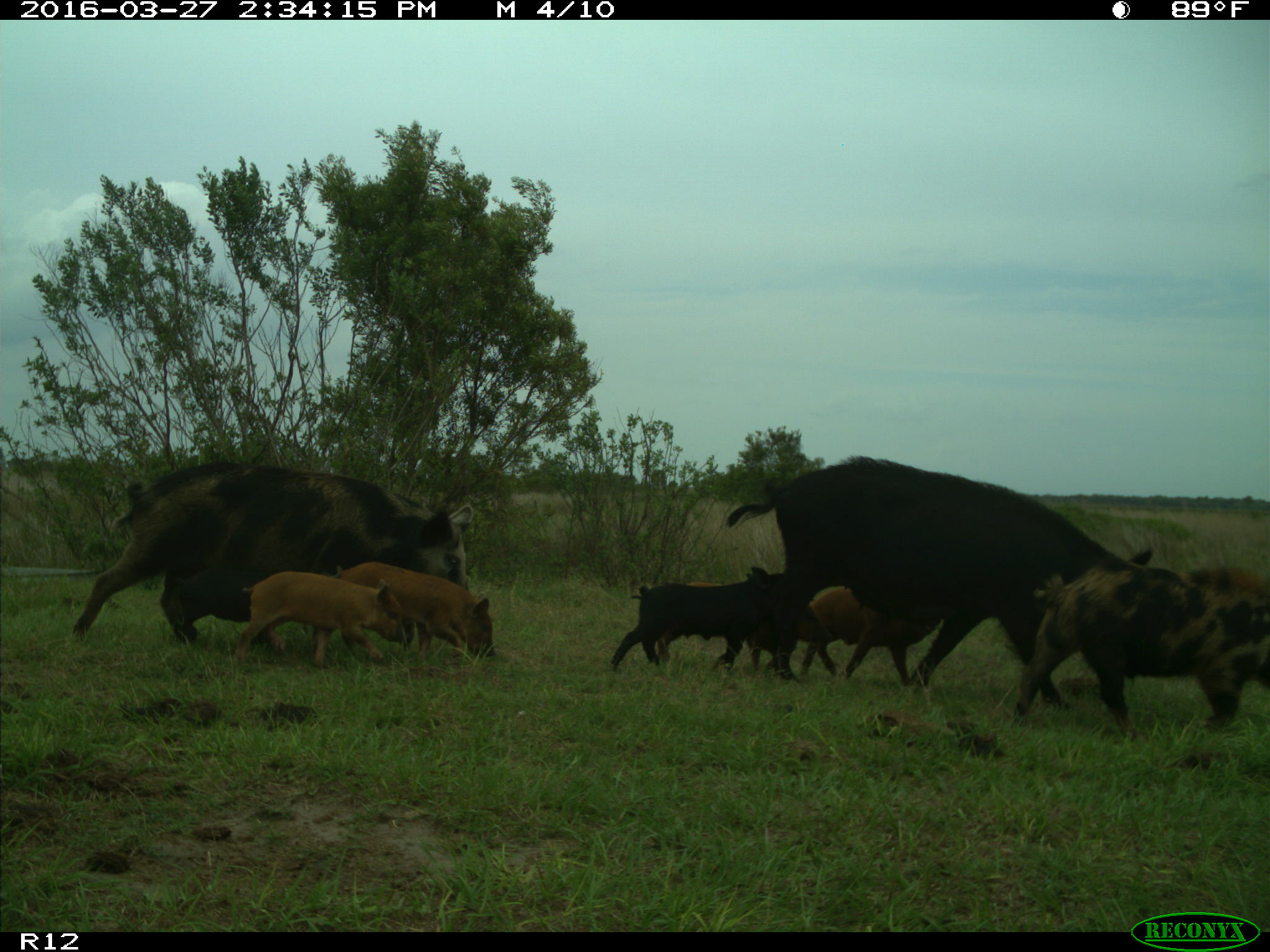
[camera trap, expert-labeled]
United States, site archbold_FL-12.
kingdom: Animalia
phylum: Chordata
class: Mammalia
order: Artiodactyla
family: Suidae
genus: Sus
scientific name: Sus scrofa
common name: wild boar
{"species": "Sus scrofa (wild boar)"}